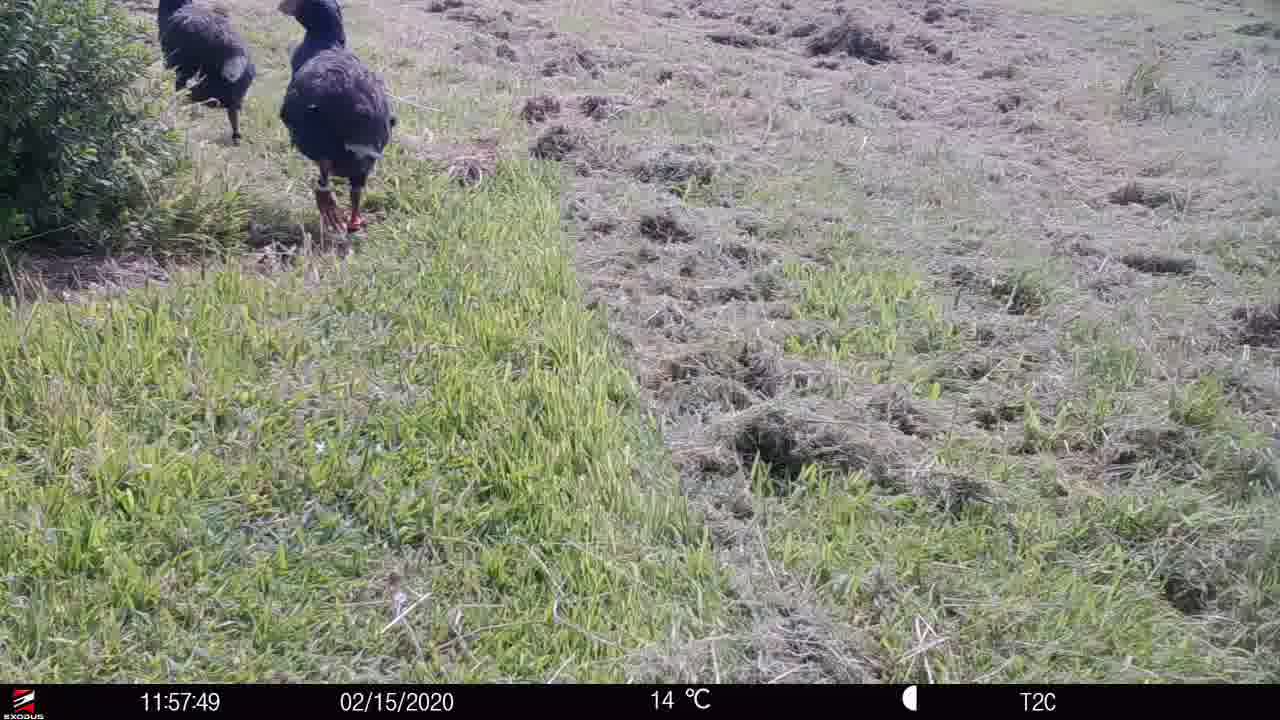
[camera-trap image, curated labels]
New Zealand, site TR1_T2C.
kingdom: Animalia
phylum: Chordata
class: Aves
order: Gruiformes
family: Rallidae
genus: Porphyrio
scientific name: Porphyrio mantelli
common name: takahe